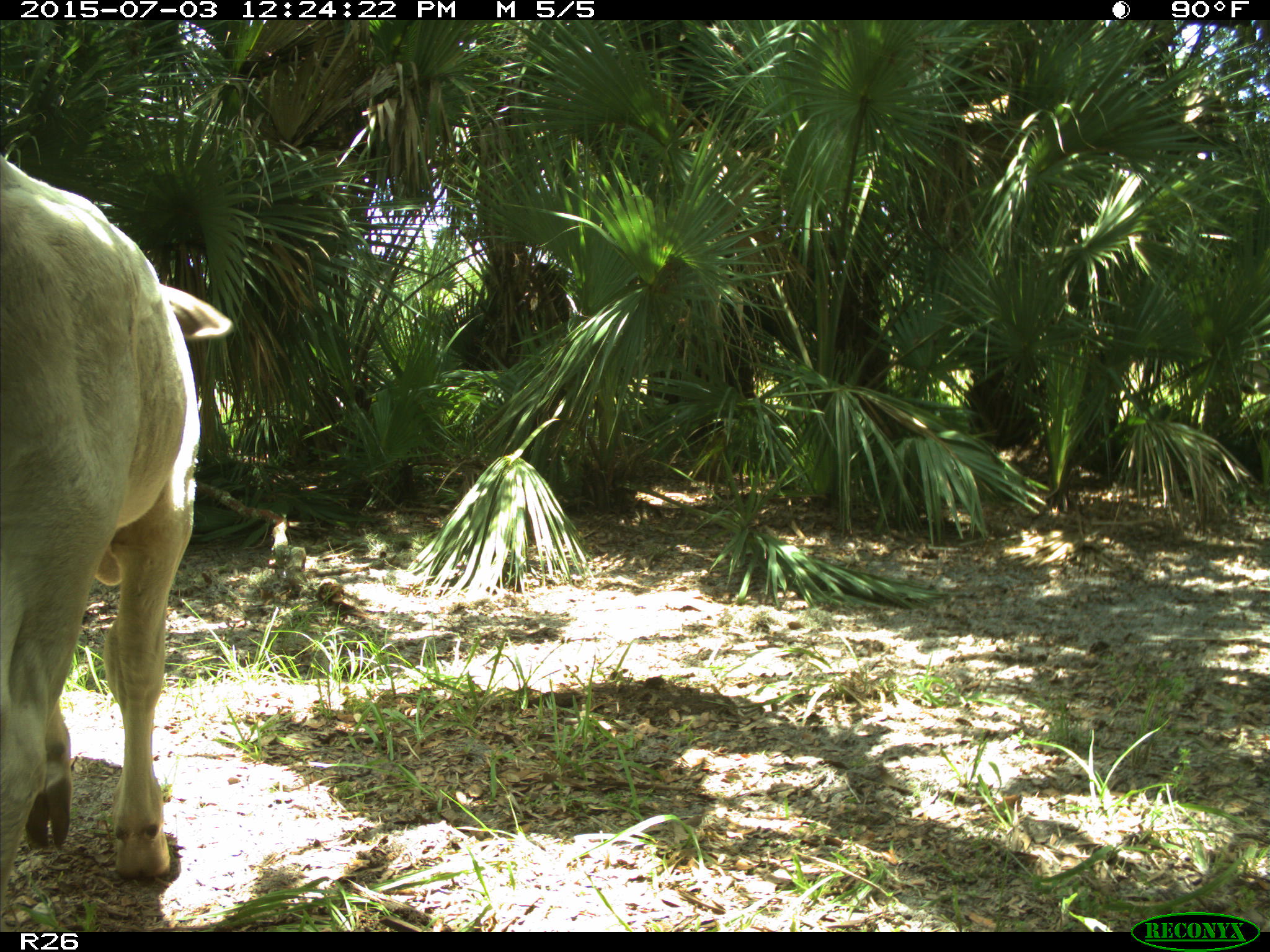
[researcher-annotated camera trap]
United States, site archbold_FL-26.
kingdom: Animalia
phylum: Chordata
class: Mammalia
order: Artiodactyla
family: Bovidae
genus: Bos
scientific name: Bos taurus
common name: domestic cow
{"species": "Bos taurus (domestic cow)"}